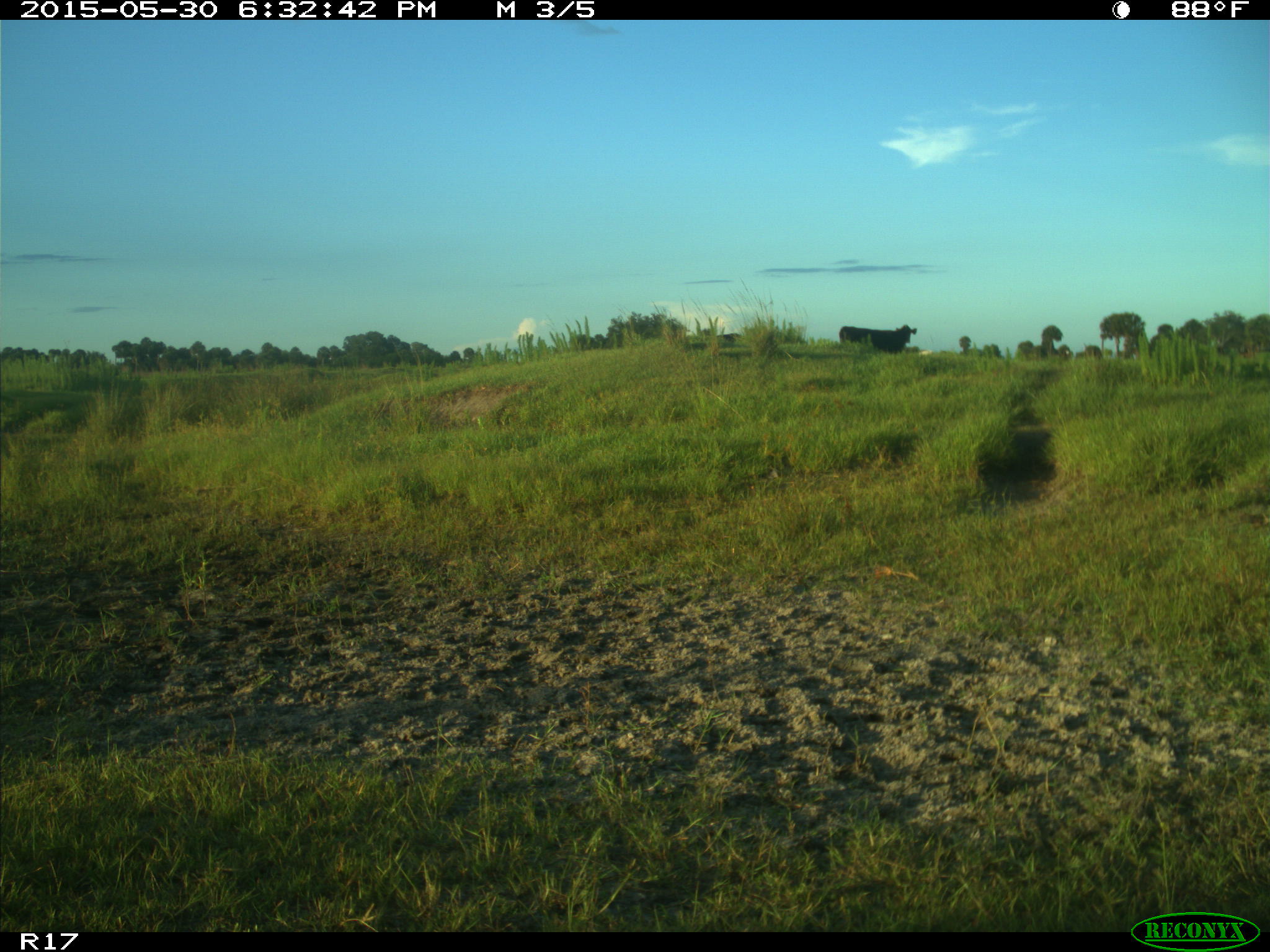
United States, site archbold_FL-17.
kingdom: Animalia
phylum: Chordata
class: Mammalia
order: Artiodactyla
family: Bovidae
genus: Bos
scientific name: Bos taurus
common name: domestic cow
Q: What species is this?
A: Bos taurus (domestic cow).